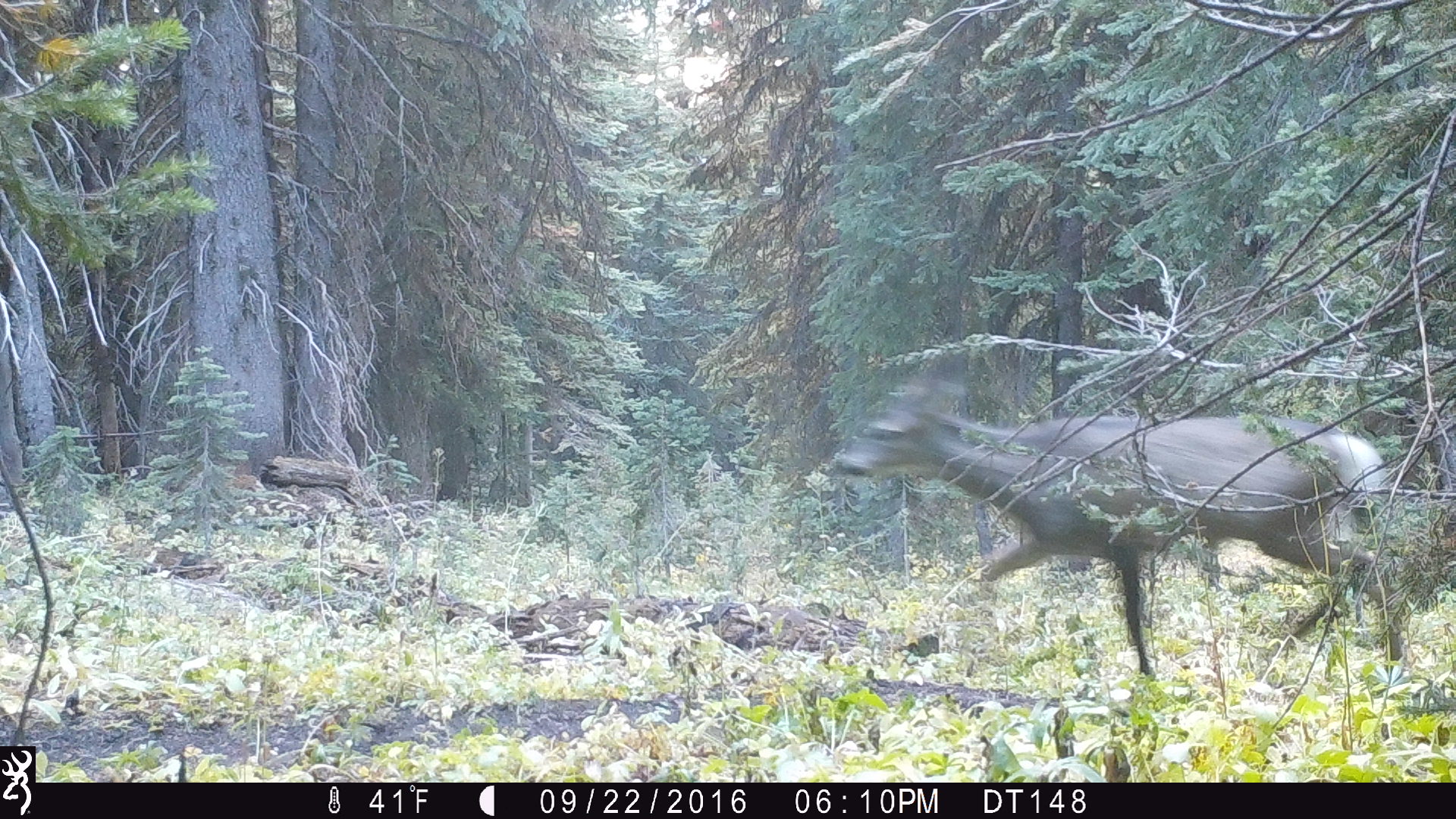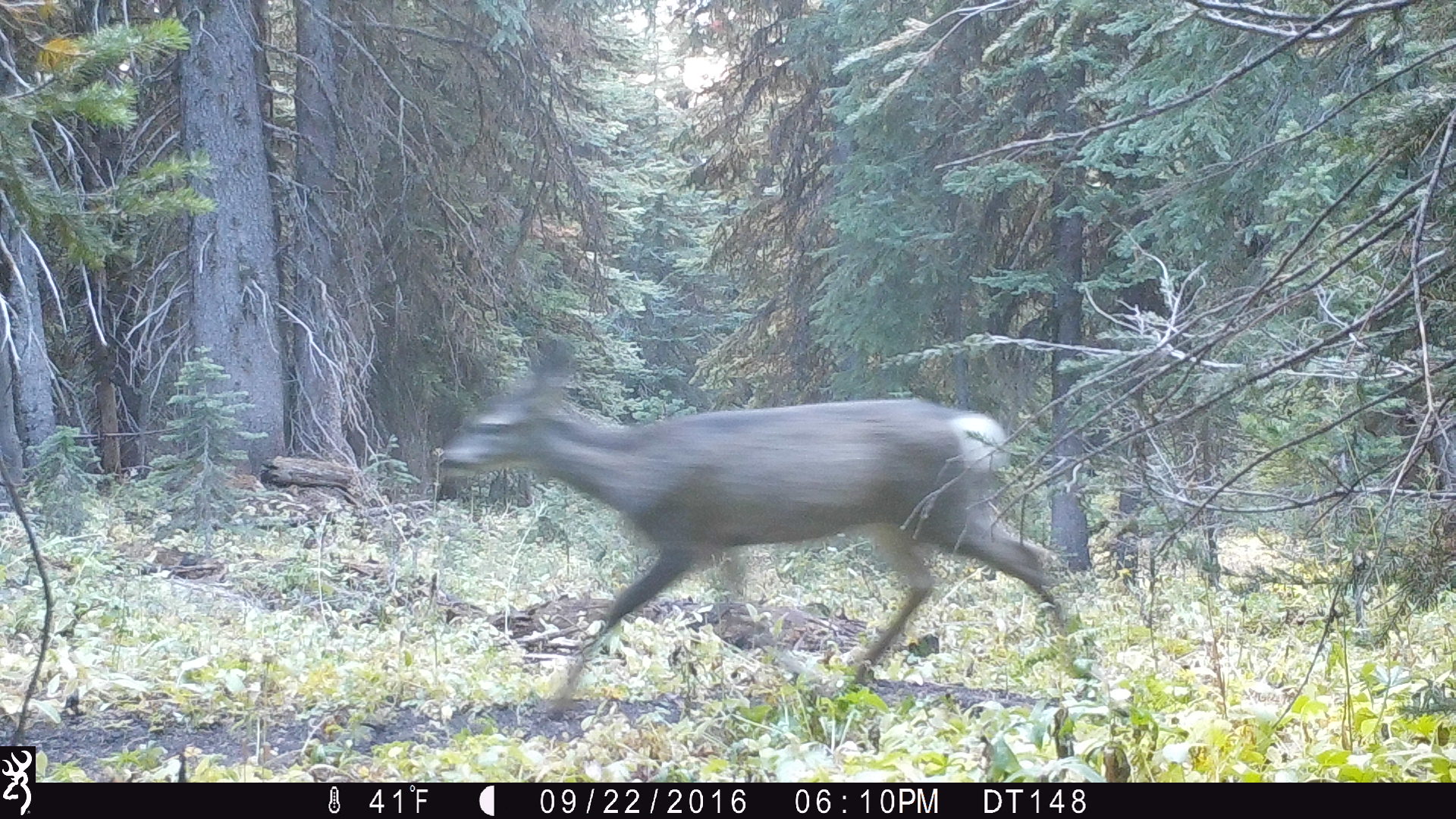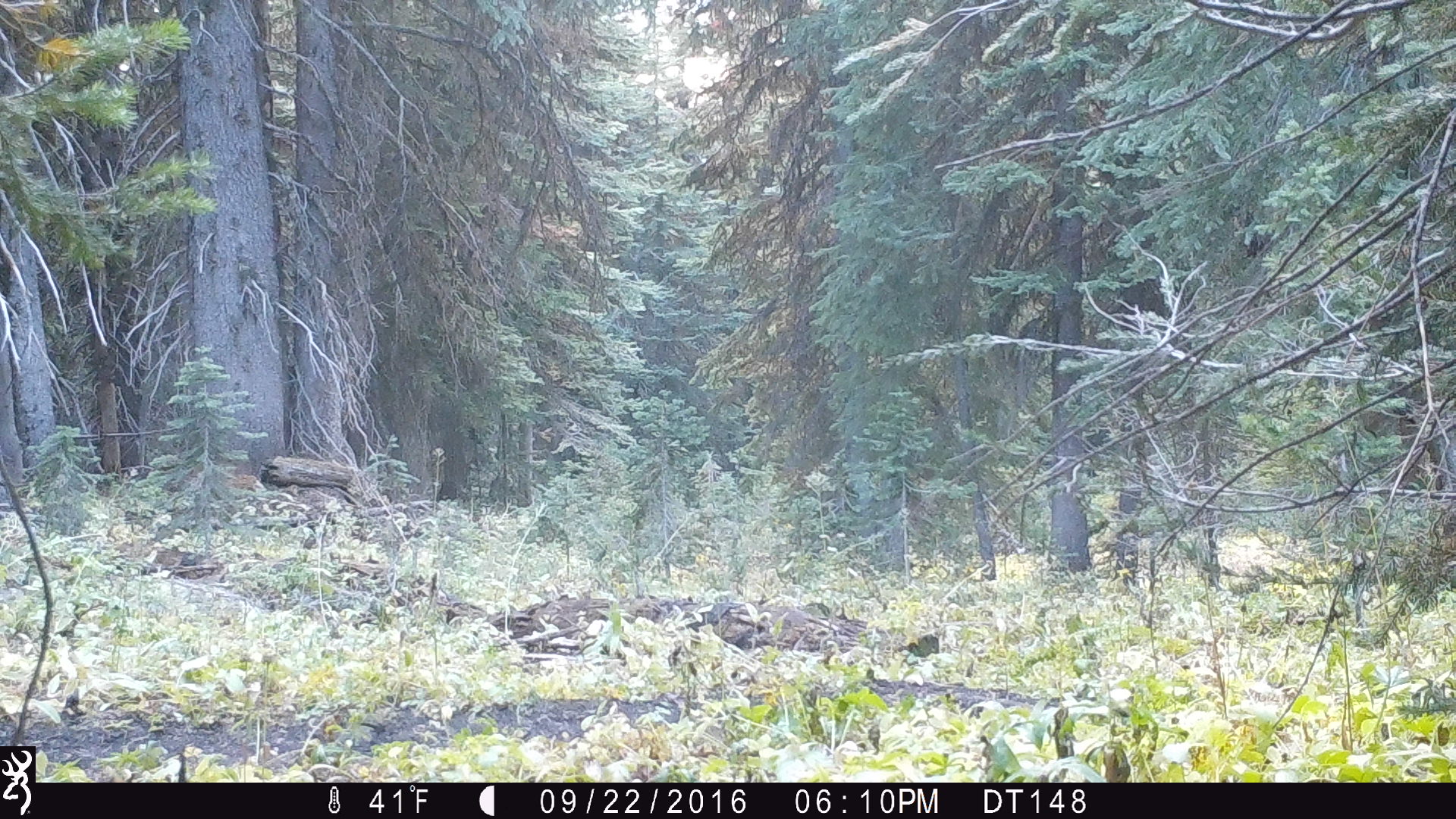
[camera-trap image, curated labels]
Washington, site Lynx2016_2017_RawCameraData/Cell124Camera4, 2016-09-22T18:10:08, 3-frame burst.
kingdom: Animalia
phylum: Chordata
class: Mammalia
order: Artiodactyla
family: Cervidae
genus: Odocoileus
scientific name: Odocoileus hemionus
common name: mule deer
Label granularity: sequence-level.